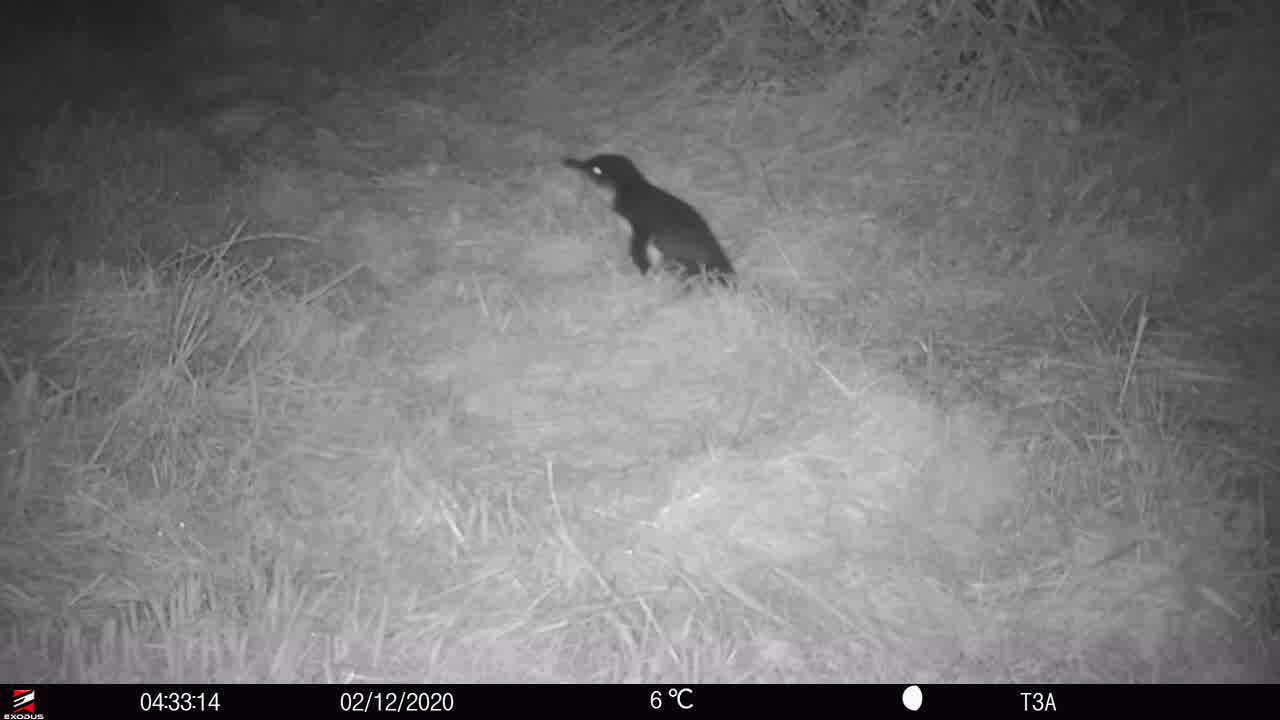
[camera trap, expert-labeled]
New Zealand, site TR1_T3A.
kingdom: Animalia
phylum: Chordata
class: Aves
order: Sphenisciformes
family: Spheniscidae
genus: Eudyptula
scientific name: Eudyptula minor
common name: little blue penguin